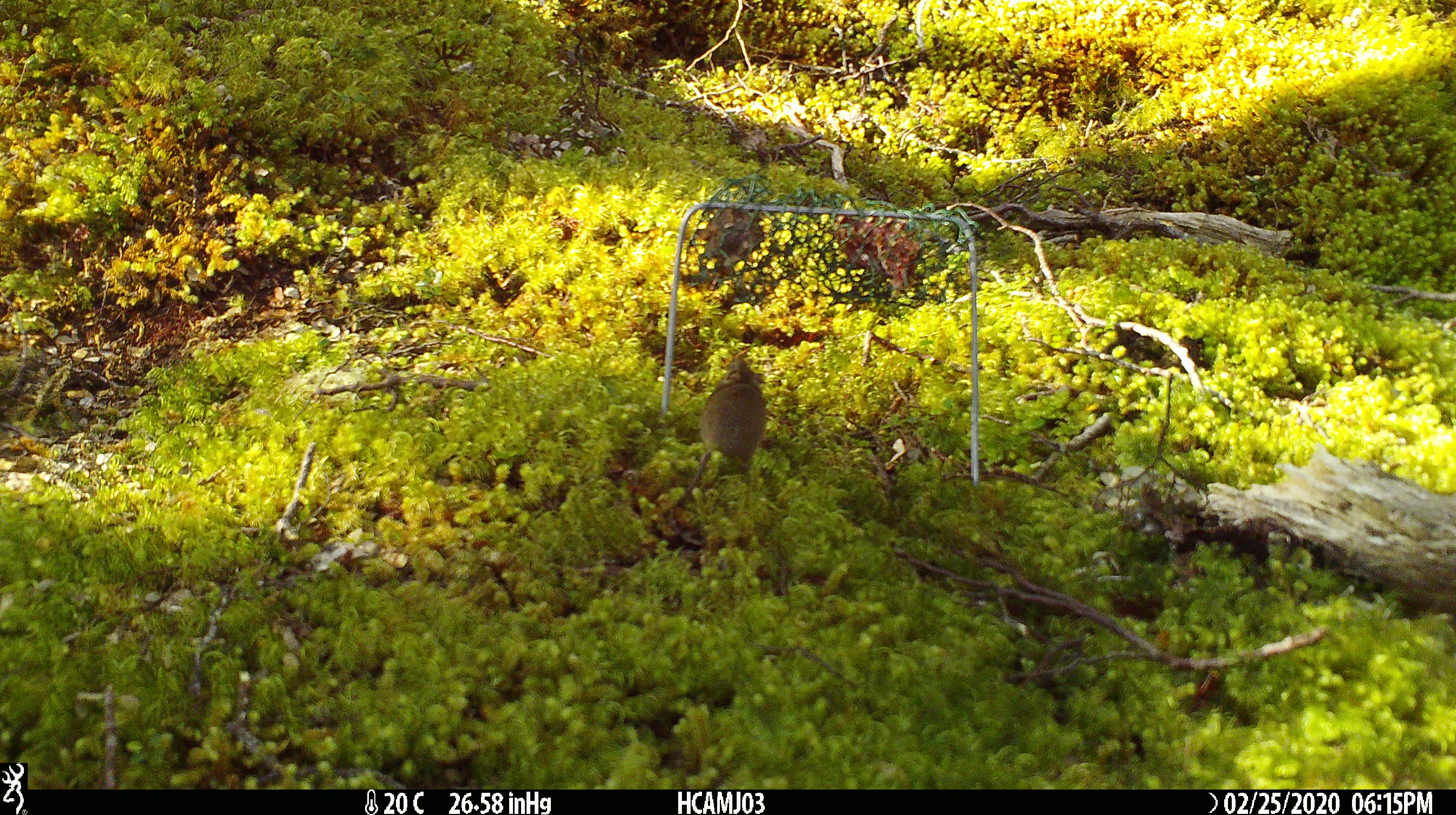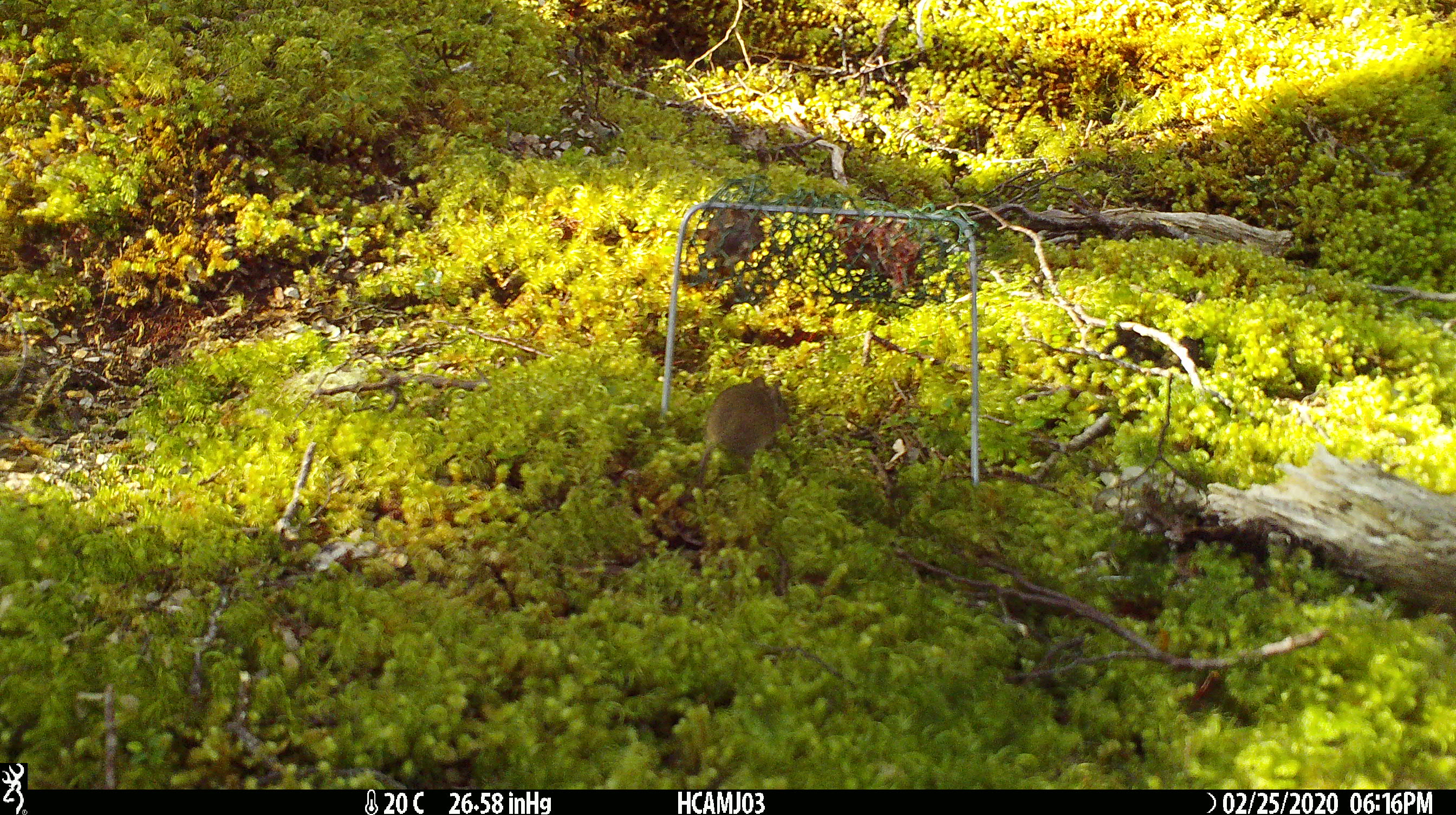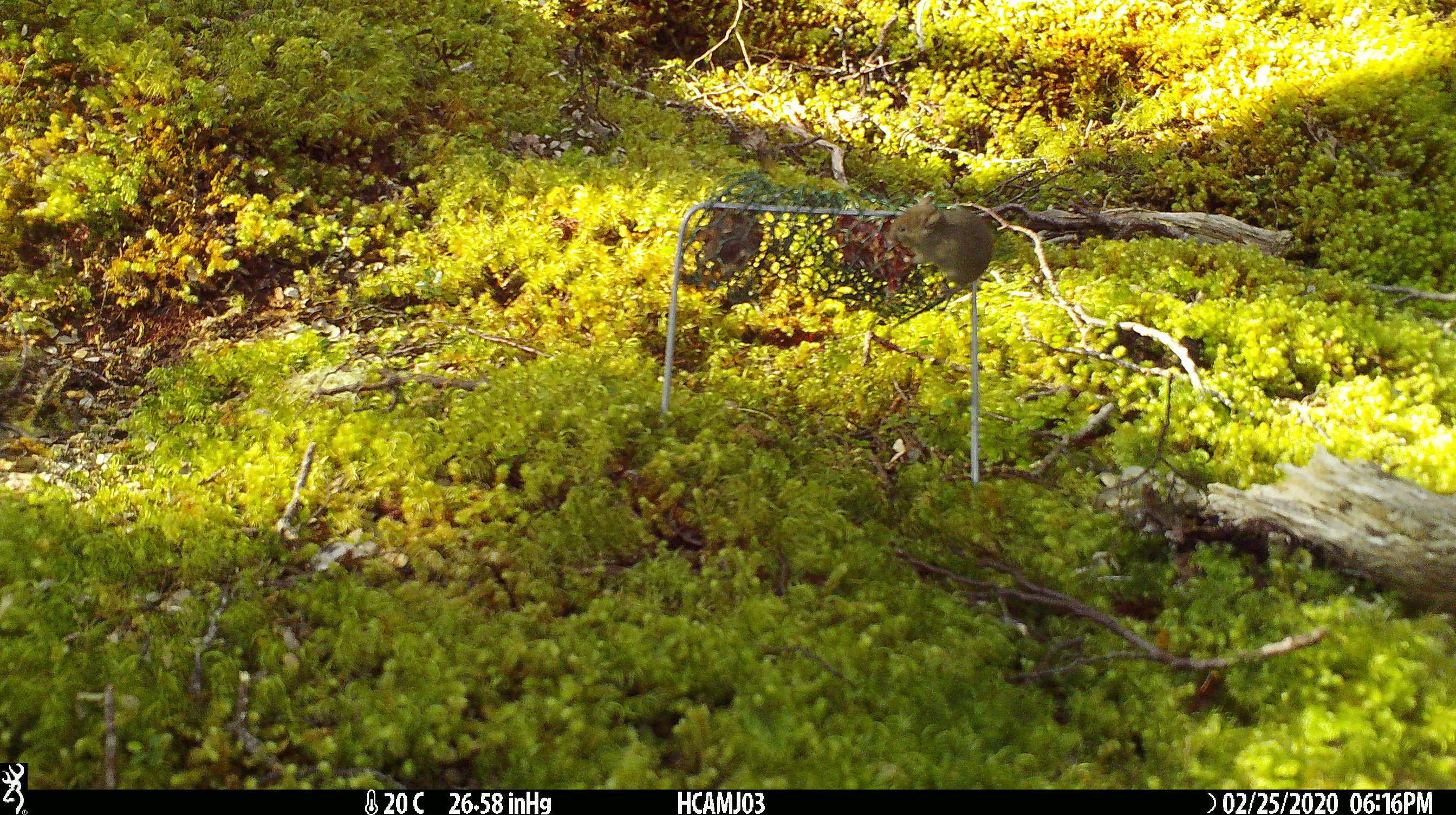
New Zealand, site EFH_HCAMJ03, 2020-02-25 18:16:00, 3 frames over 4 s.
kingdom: Animalia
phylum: Chordata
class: Mammalia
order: Rodentia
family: Muridae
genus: Mus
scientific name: Mus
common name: mouse